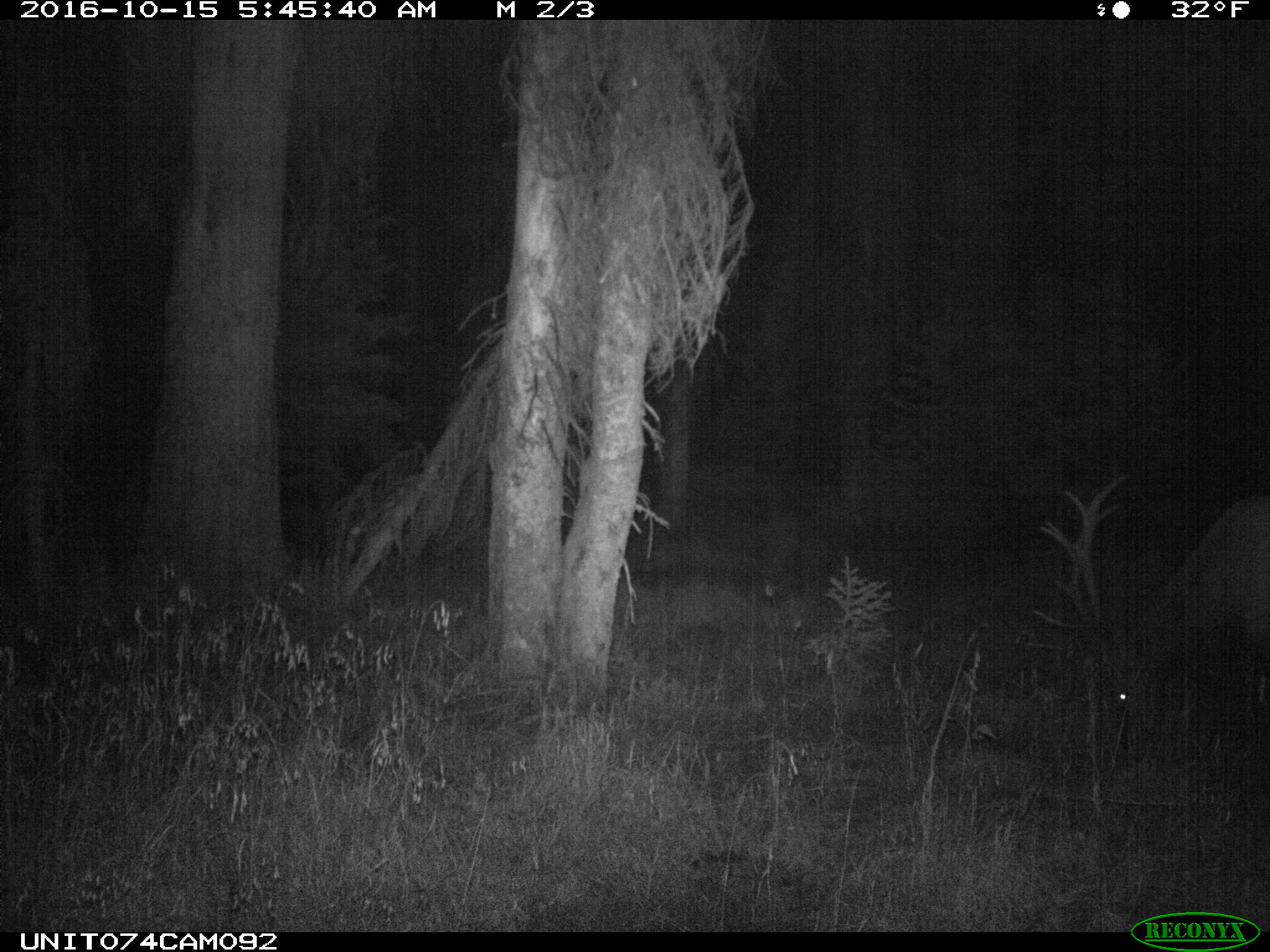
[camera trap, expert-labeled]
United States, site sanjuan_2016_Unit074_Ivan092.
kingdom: Animalia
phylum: Chordata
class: Mammalia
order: Artiodactyla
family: Cervidae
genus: Cervus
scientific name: Cervus elaphus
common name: red deer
Cervus elaphus (red deer).